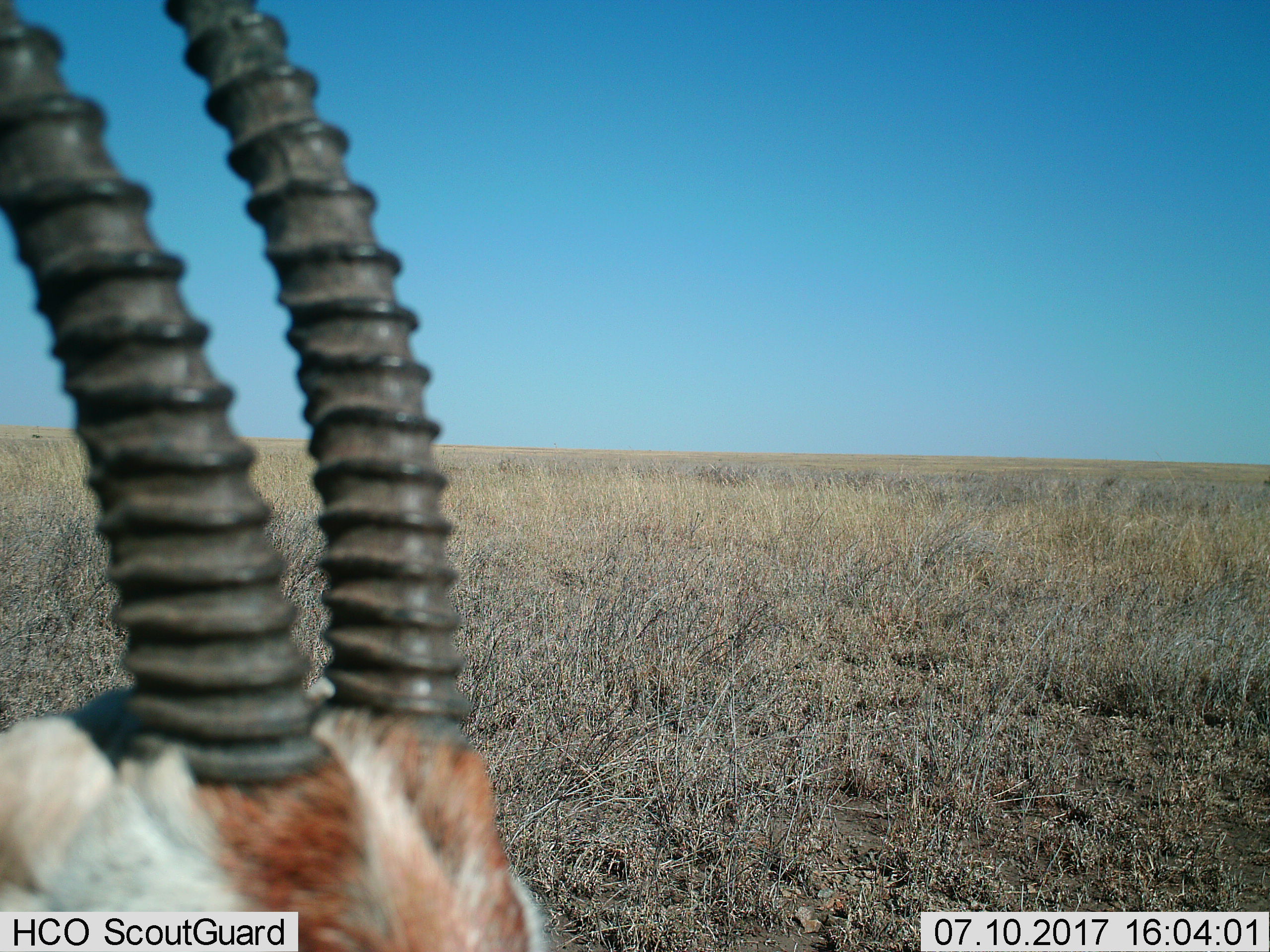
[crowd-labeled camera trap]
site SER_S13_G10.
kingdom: Animalia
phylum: Chordata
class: Mammalia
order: Artiodactyla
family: Bovidae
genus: Eudorcas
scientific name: Eudorcas thomsonii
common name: thomson's gazelle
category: gazellethomsons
Gazellethomsons (thomson's gazelle) (Eudorcas thomsonii), count 1. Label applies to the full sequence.